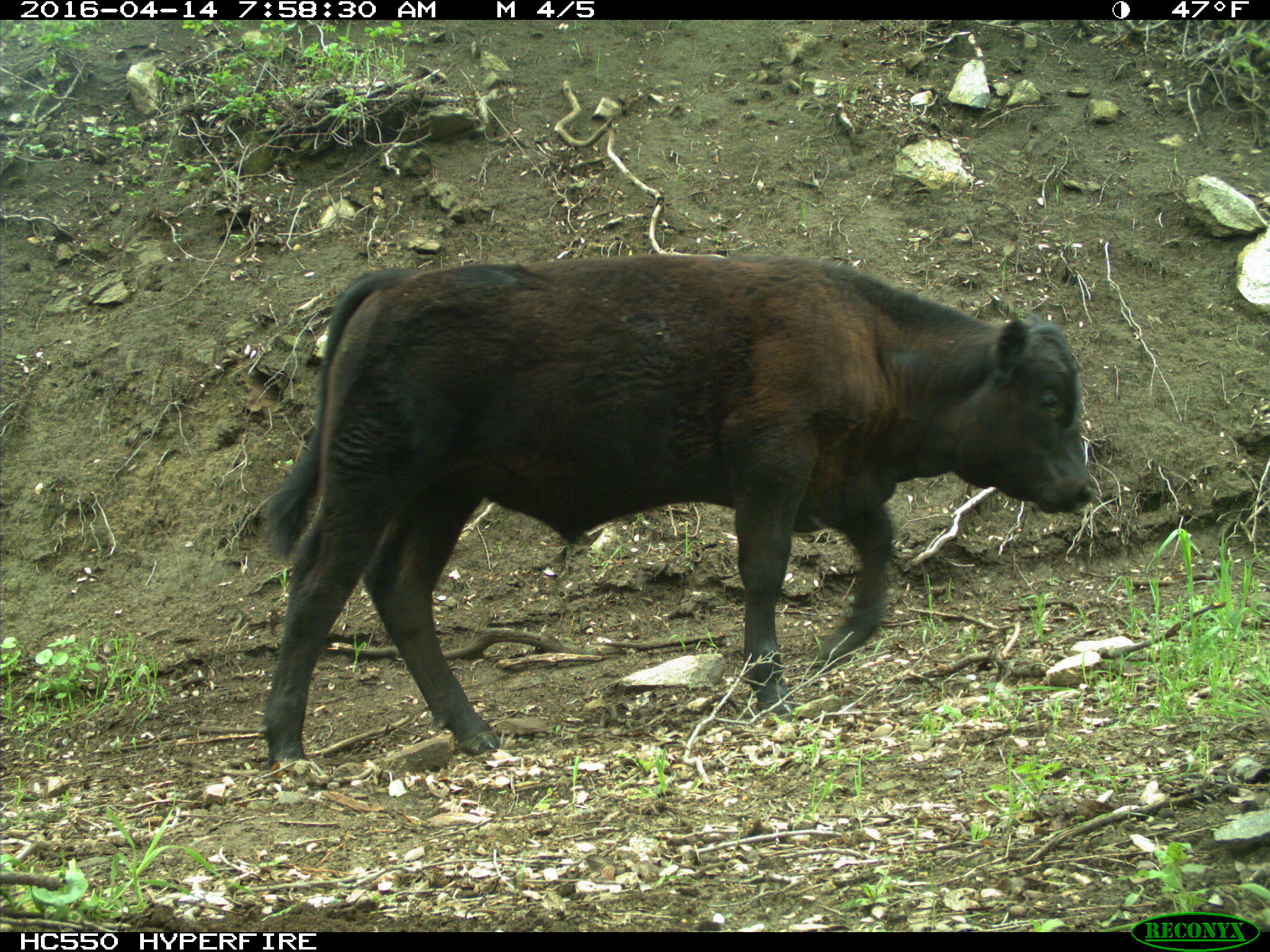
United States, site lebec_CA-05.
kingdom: Animalia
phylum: Chordata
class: Mammalia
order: Artiodactyla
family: Bovidae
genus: Bos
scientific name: Bos taurus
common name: domestic cow